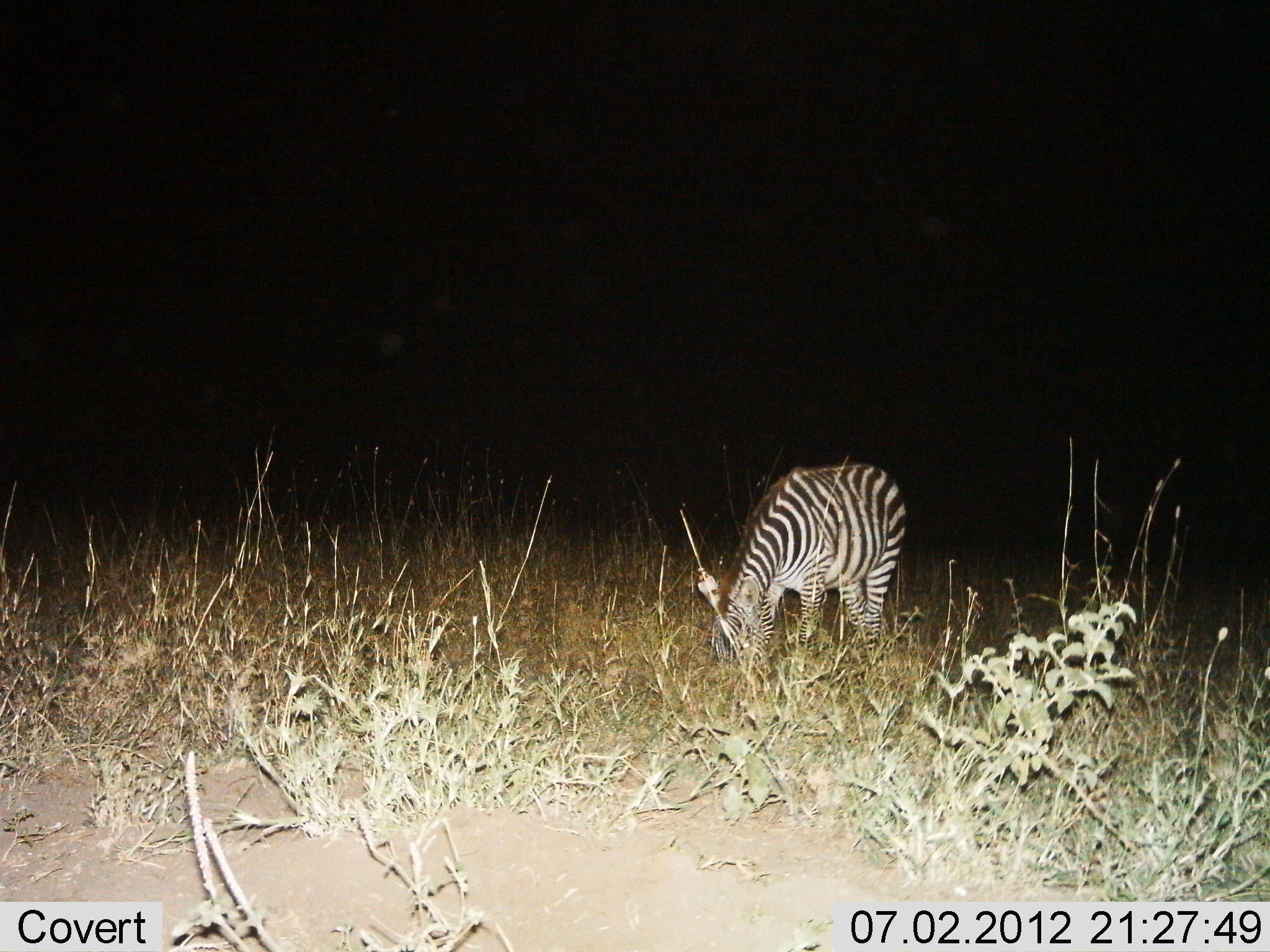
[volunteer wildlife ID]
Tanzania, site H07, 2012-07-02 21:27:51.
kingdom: Animalia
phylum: Chordata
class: Mammalia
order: Perissodactyla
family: Equidae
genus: Equus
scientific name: Equus quagga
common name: plains zebra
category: zebra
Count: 1.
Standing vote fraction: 30%.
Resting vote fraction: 0%.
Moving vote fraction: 0%.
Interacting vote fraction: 0%.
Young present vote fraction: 0%.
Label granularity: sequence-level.